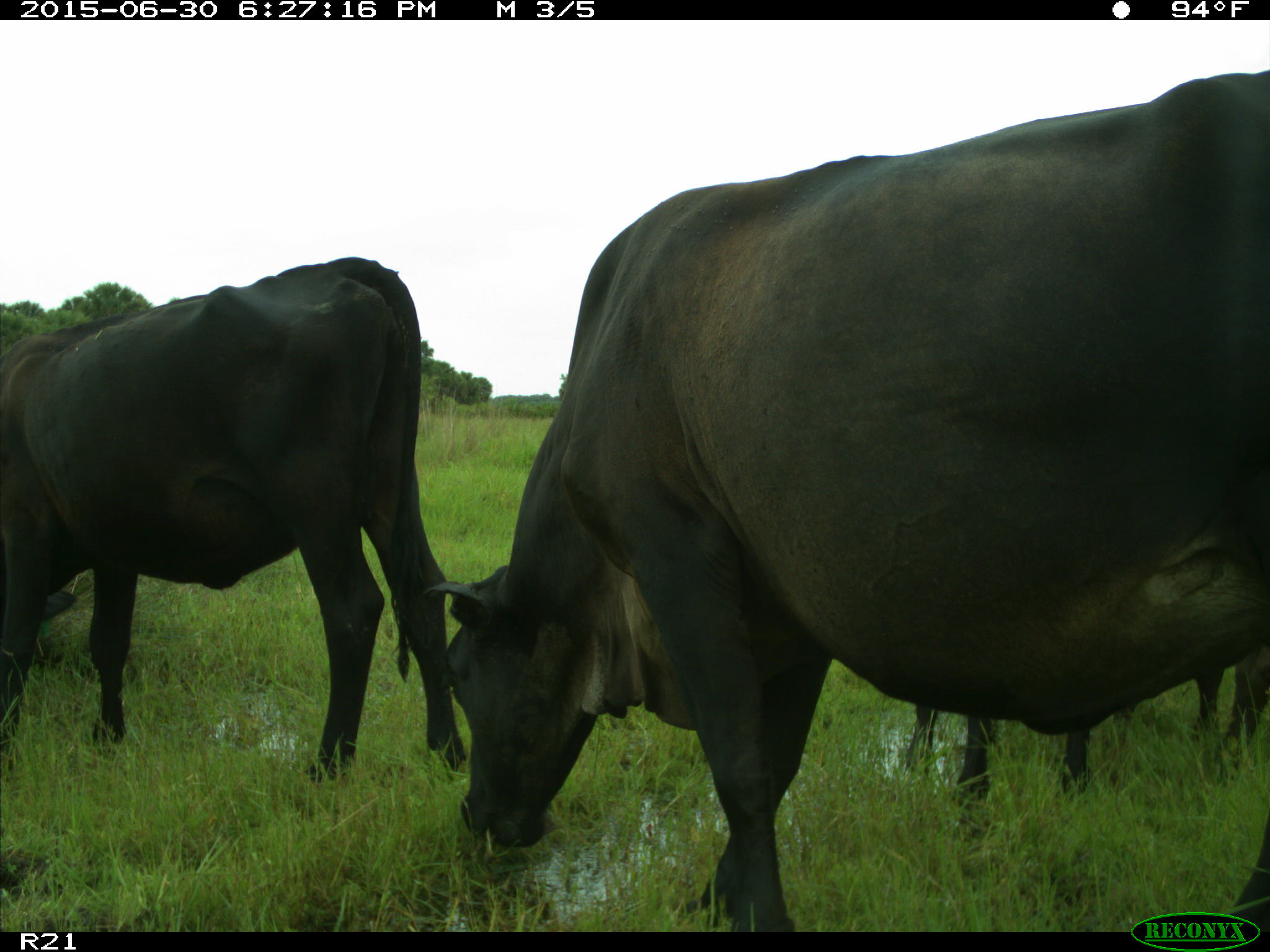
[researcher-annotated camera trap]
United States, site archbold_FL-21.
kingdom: Animalia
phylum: Chordata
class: Mammalia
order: Artiodactyla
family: Bovidae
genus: Bos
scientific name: Bos taurus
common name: domestic cow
Bos taurus (domestic cow).